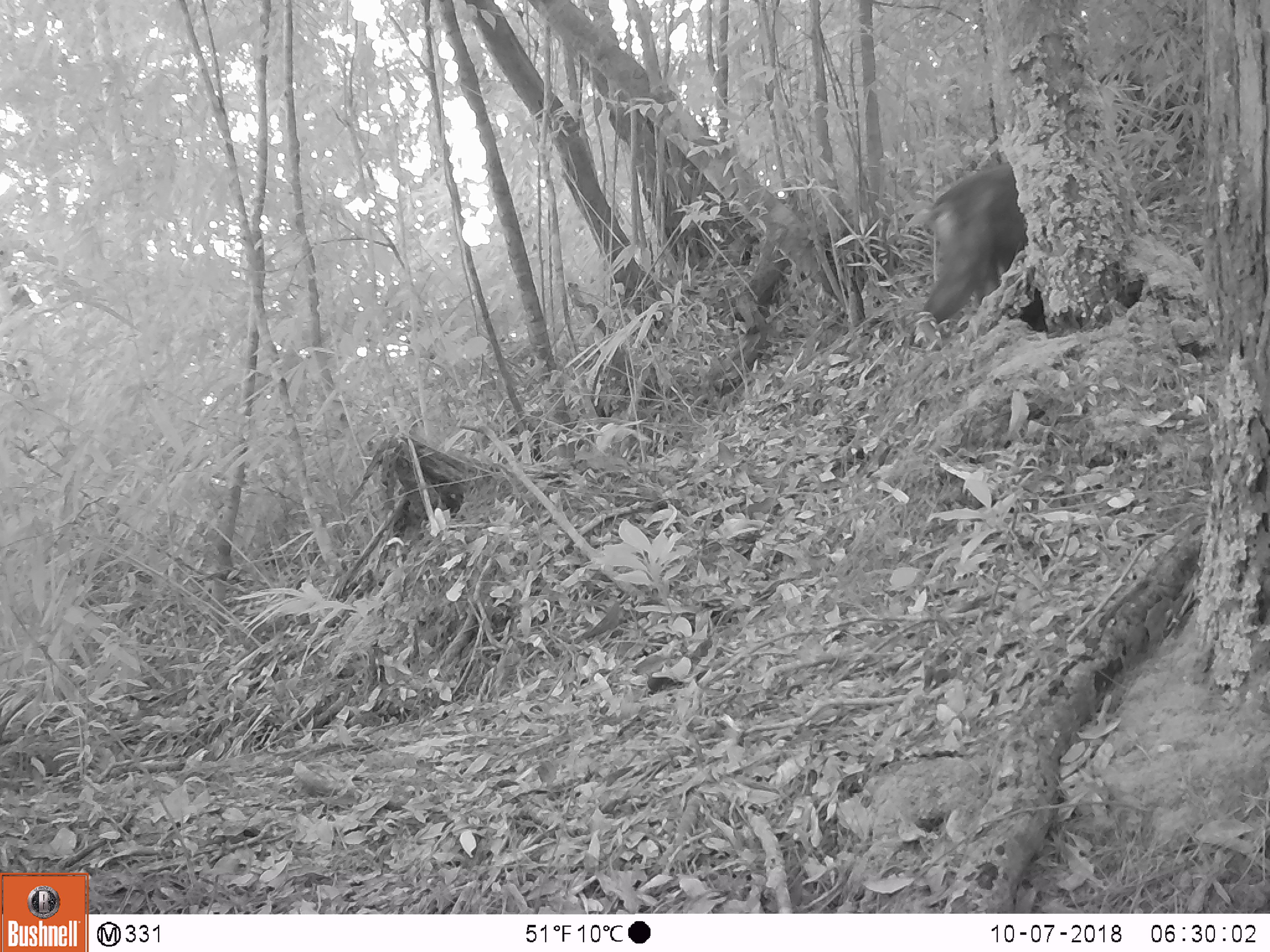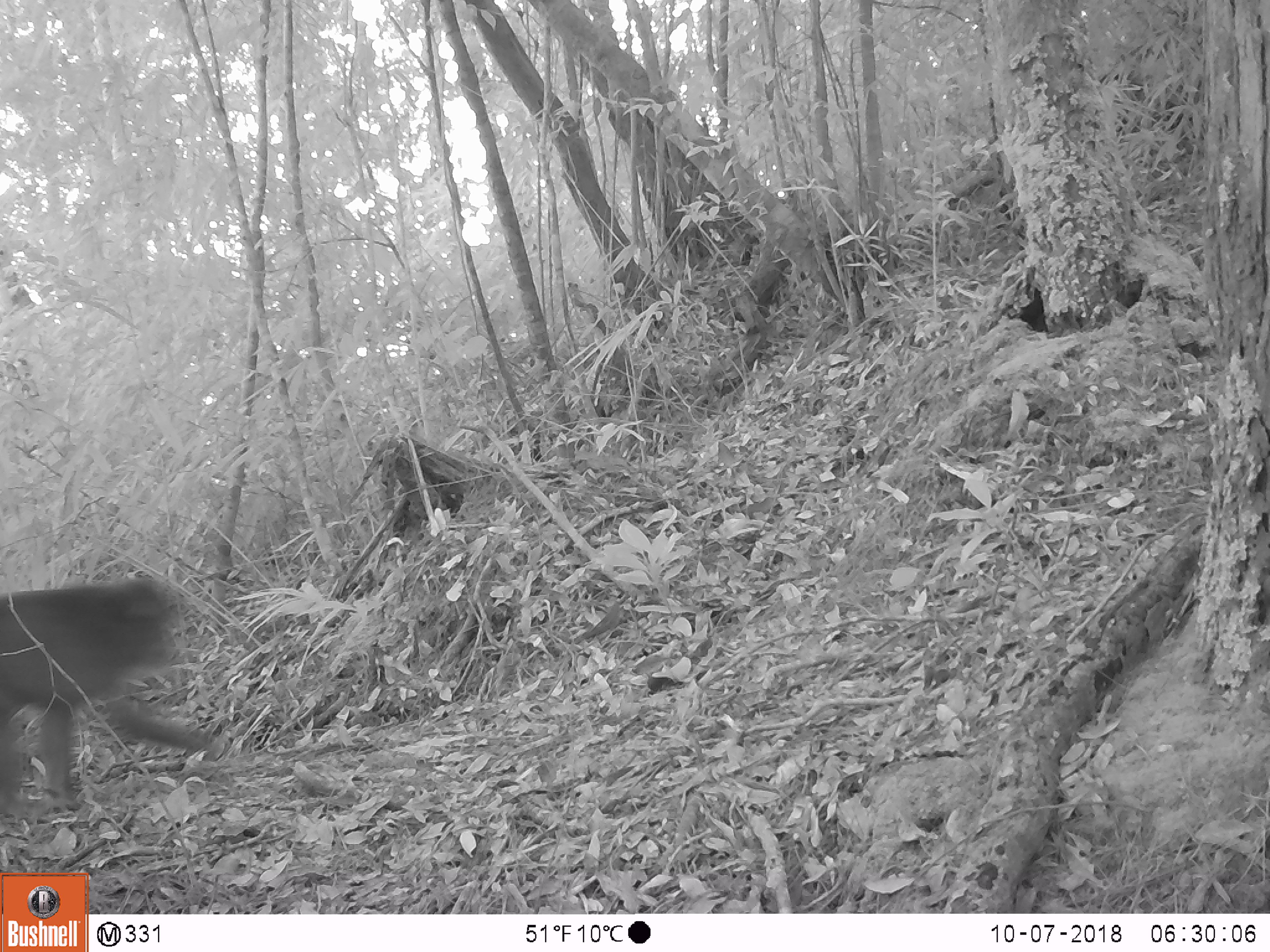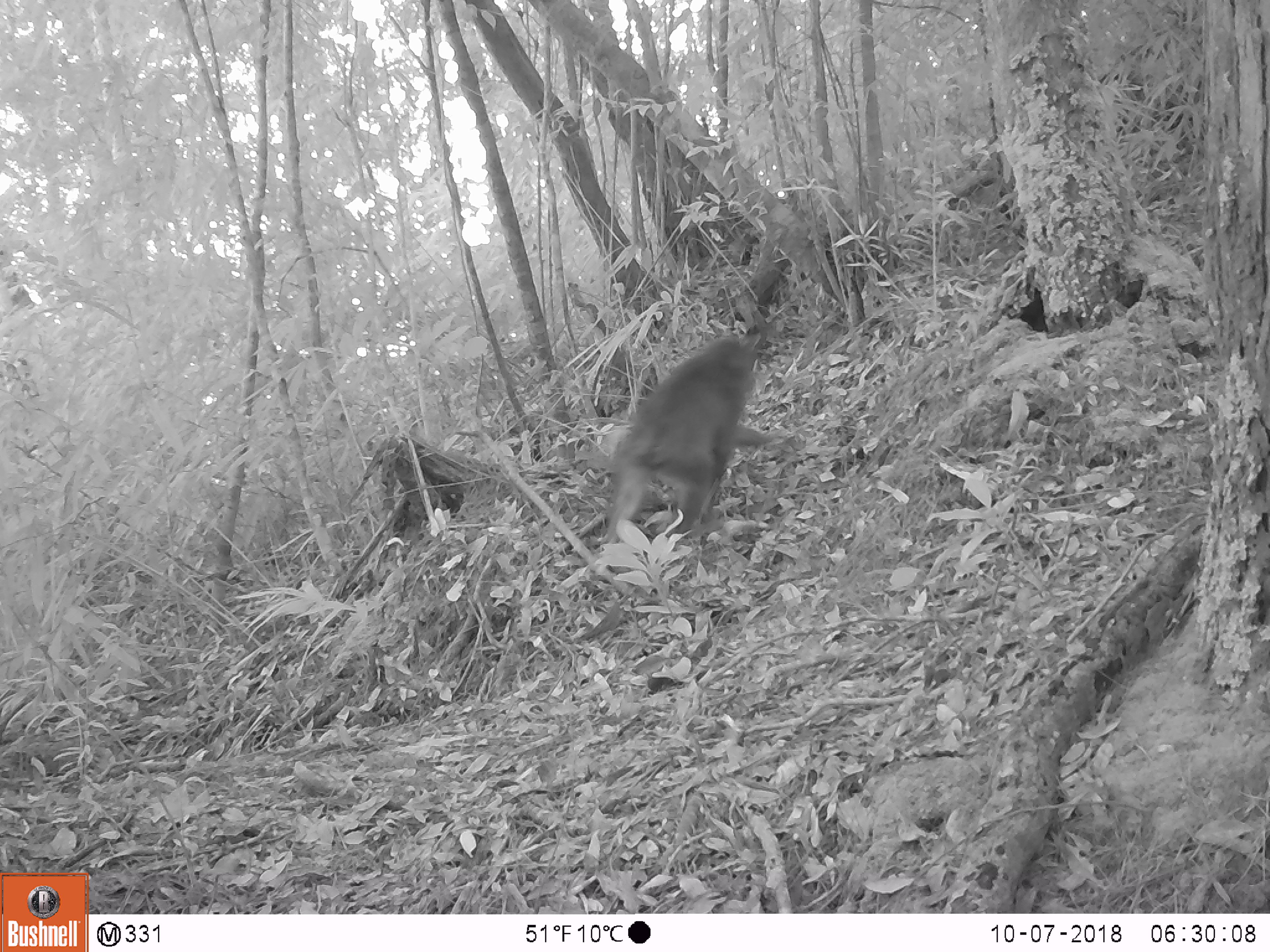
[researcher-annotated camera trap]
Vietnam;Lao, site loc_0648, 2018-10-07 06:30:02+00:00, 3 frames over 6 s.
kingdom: Animalia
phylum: Chordata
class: Mammalia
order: Primates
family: Cercopithecidae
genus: Macaca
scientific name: Macaca arctoides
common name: stump-tailed macaque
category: stump tailed macaque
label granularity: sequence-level